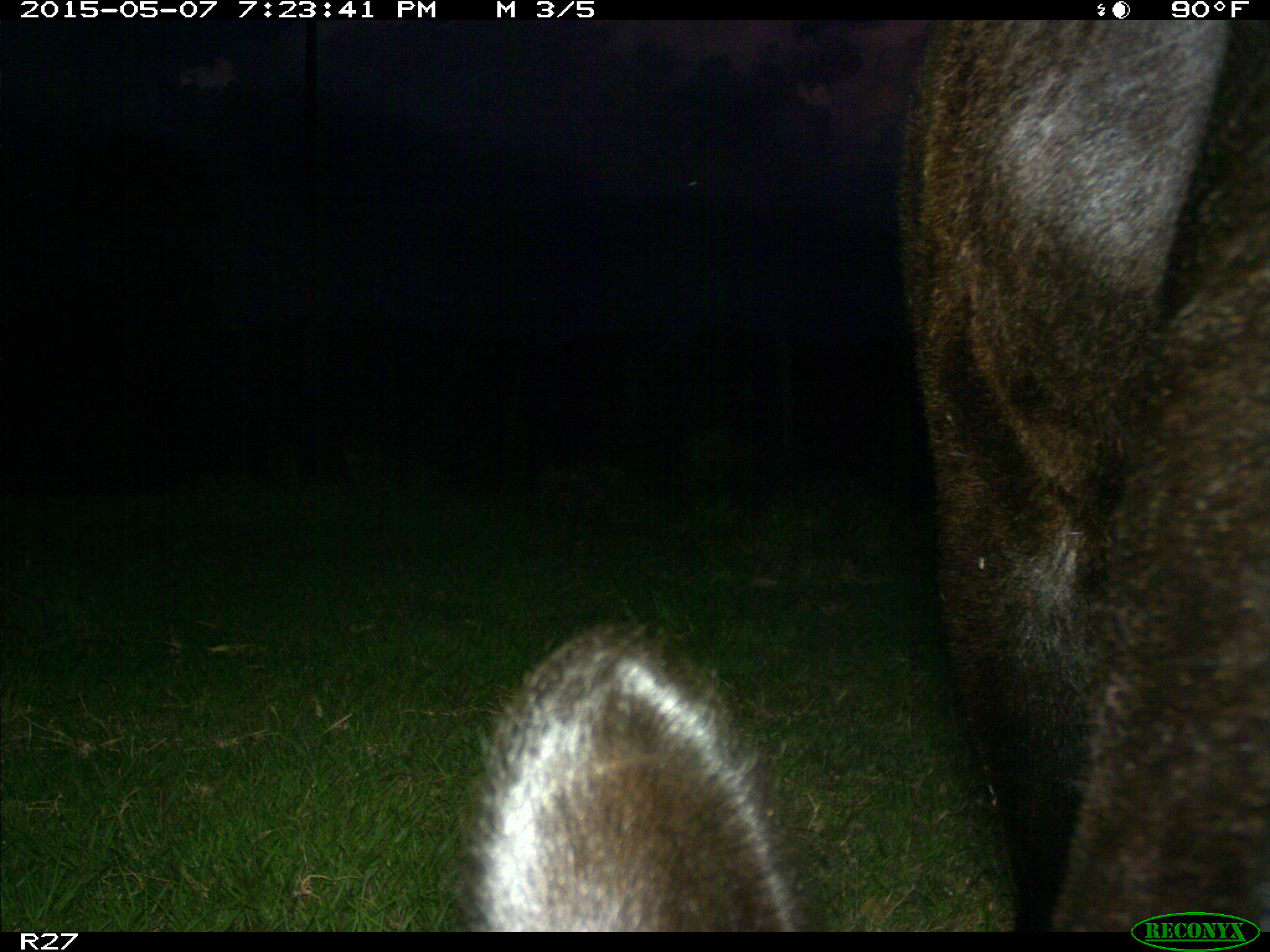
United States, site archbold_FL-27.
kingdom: Animalia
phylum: Chordata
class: Mammalia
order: Artiodactyla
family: Bovidae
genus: Bos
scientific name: Bos taurus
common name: domestic cow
Bos taurus (domestic cow).